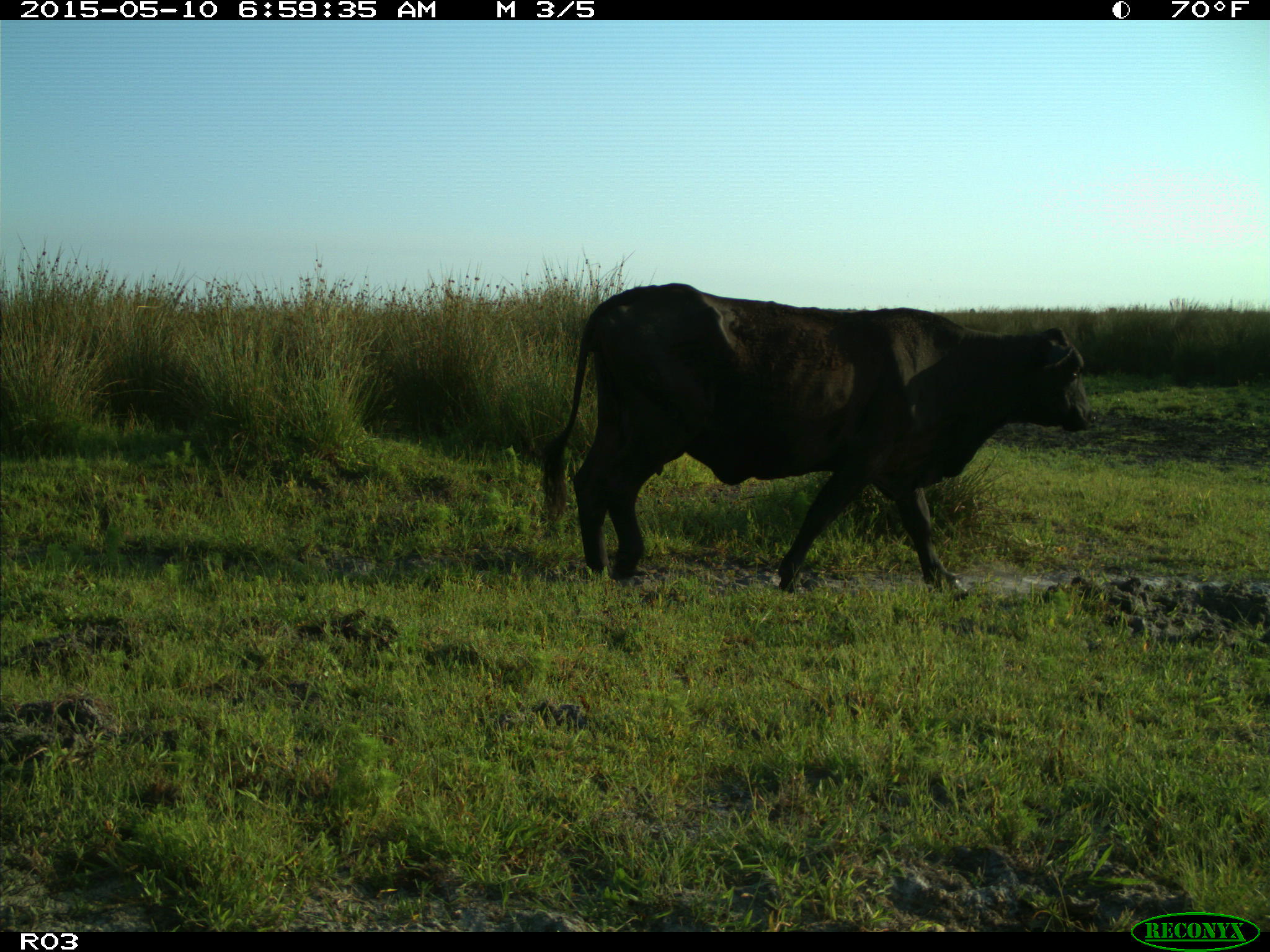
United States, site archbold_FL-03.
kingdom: Animalia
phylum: Chordata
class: Mammalia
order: Artiodactyla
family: Bovidae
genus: Bos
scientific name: Bos taurus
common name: domestic cow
Bos taurus (domestic cow).